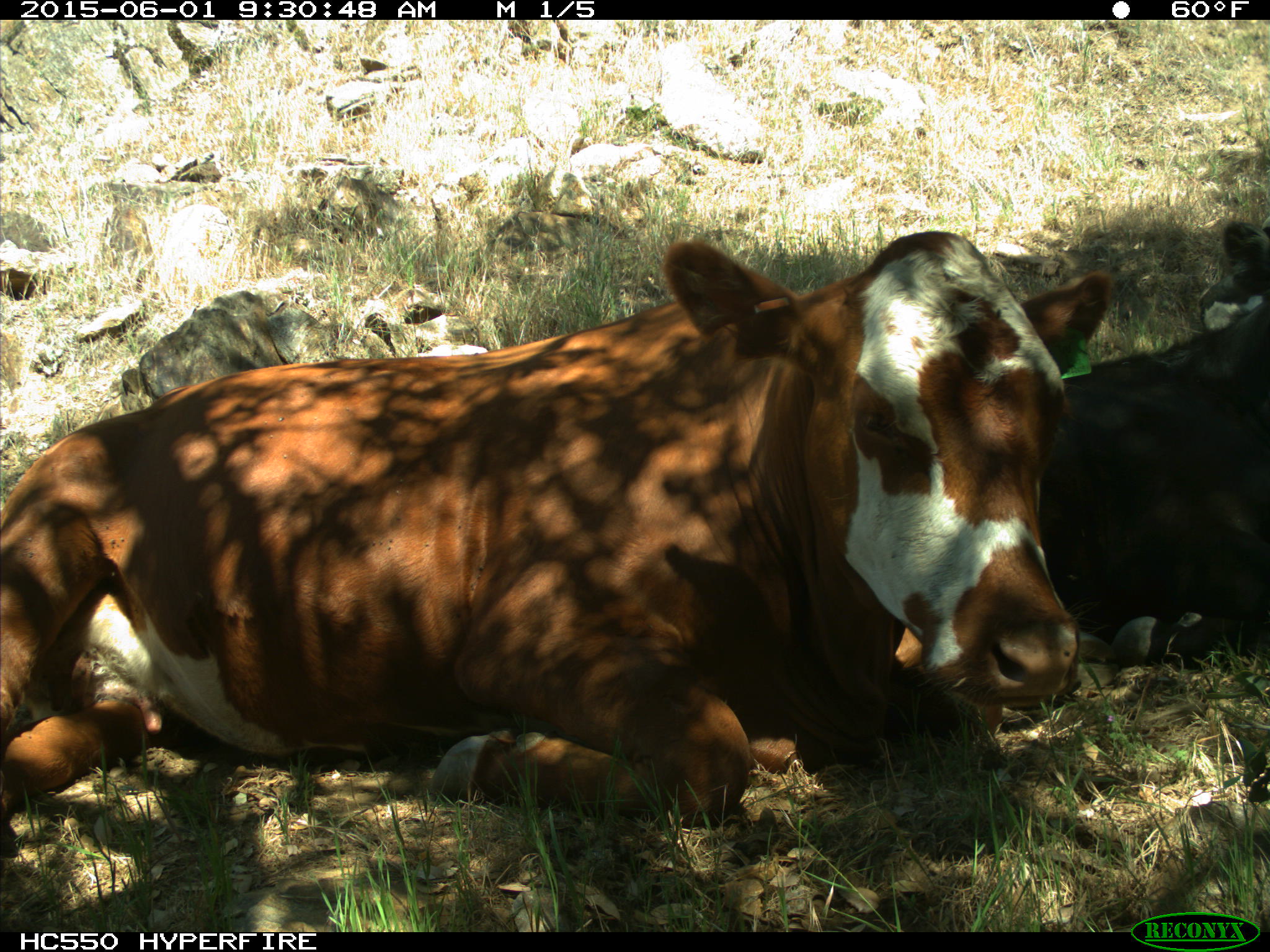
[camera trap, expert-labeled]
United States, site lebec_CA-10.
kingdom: Animalia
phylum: Chordata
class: Mammalia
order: Artiodactyla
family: Bovidae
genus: Bos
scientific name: Bos taurus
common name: domestic cow